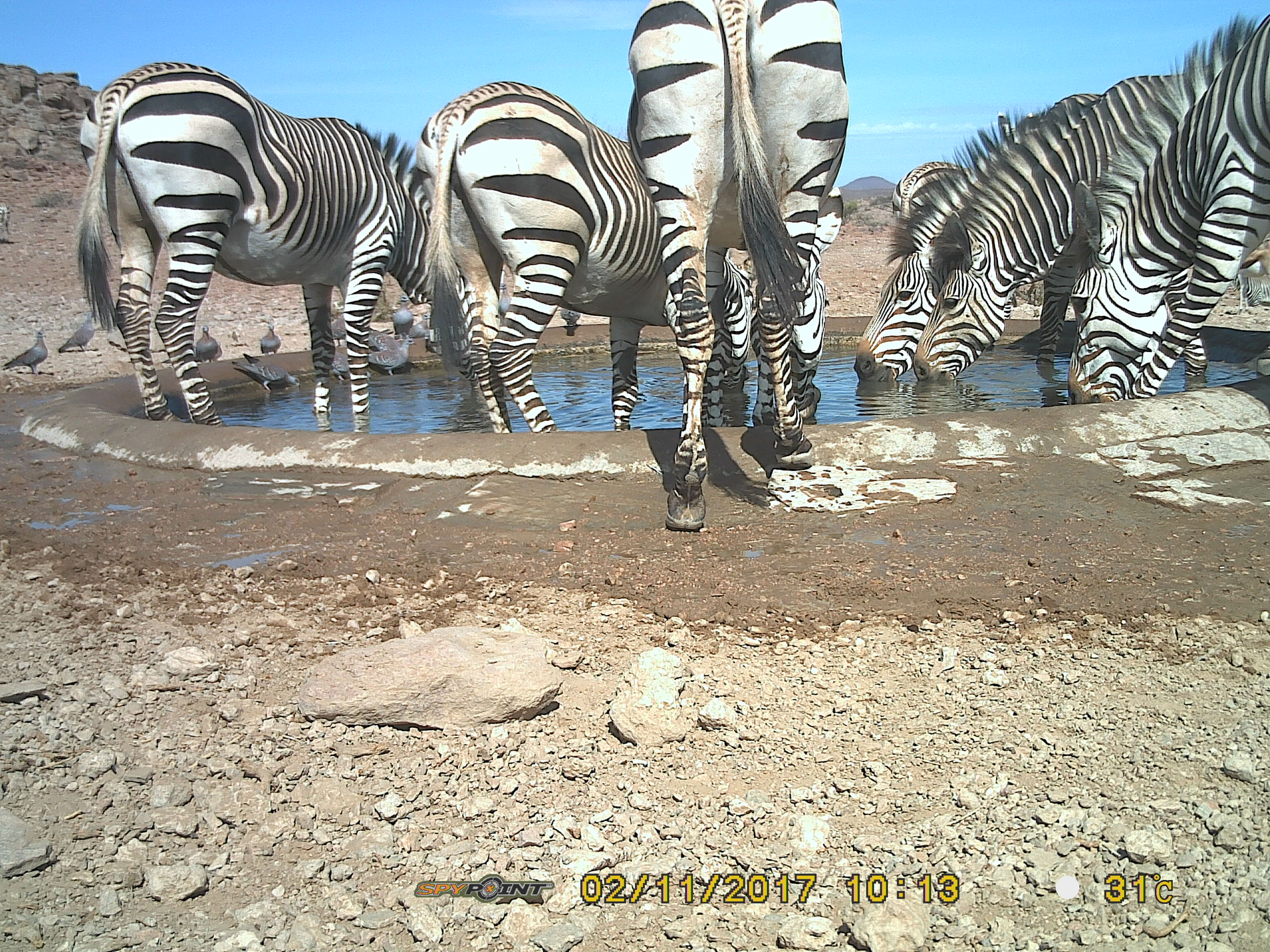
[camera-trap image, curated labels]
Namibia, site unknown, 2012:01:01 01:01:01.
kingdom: Animalia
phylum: Chordata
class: Mammalia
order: Perissodactyla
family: Equidae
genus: Equus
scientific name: Equus zebra hartmannae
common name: hartmann's mountain zebra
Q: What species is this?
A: Equus zebra hartmannae (hartmann's mountain zebra).